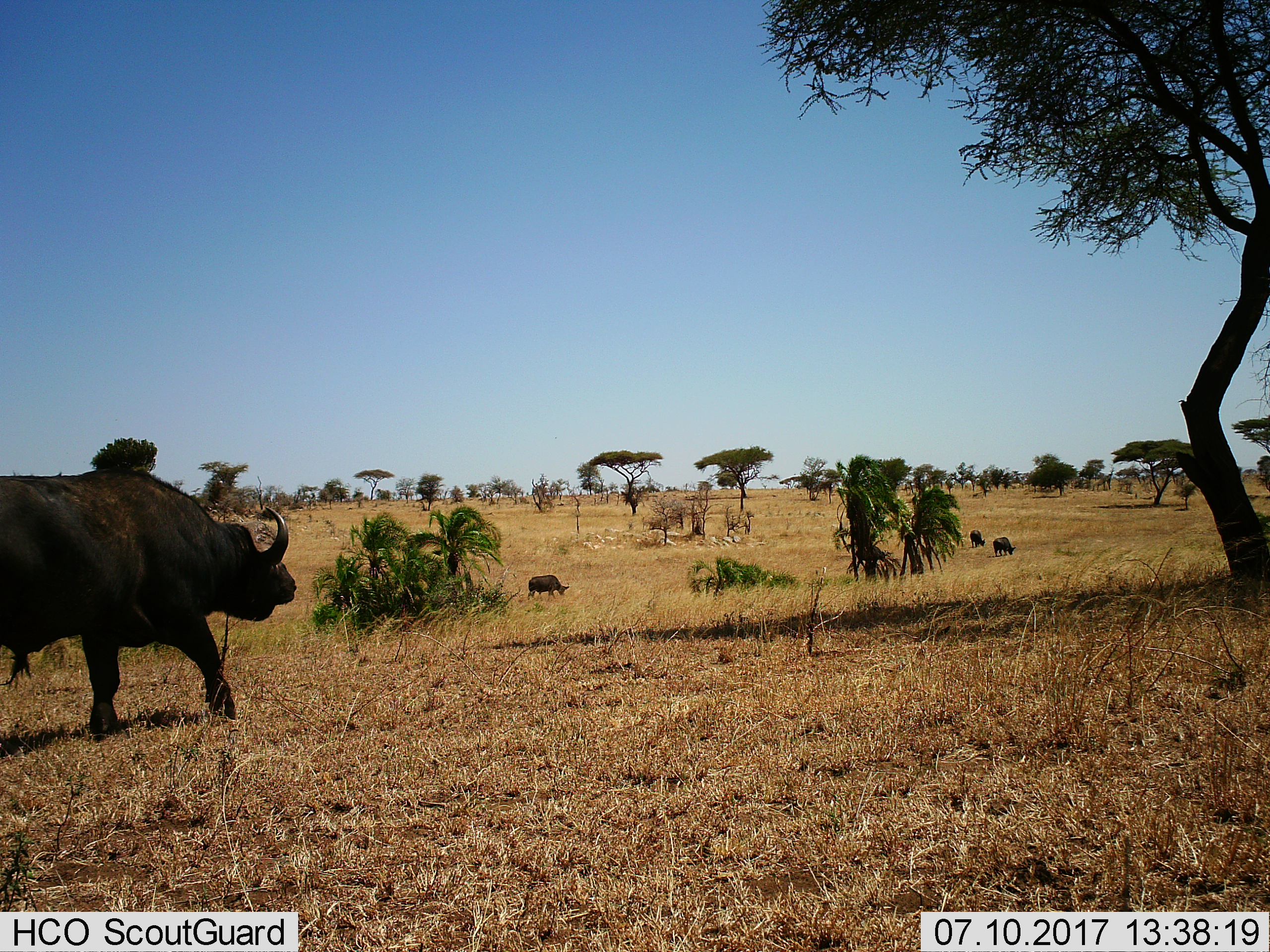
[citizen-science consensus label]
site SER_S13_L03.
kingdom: Animalia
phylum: Chordata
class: Mammalia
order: Artiodactyla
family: Bovidae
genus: Syncerus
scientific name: Syncerus caffer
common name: african buffalo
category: buffalo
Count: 4.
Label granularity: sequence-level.